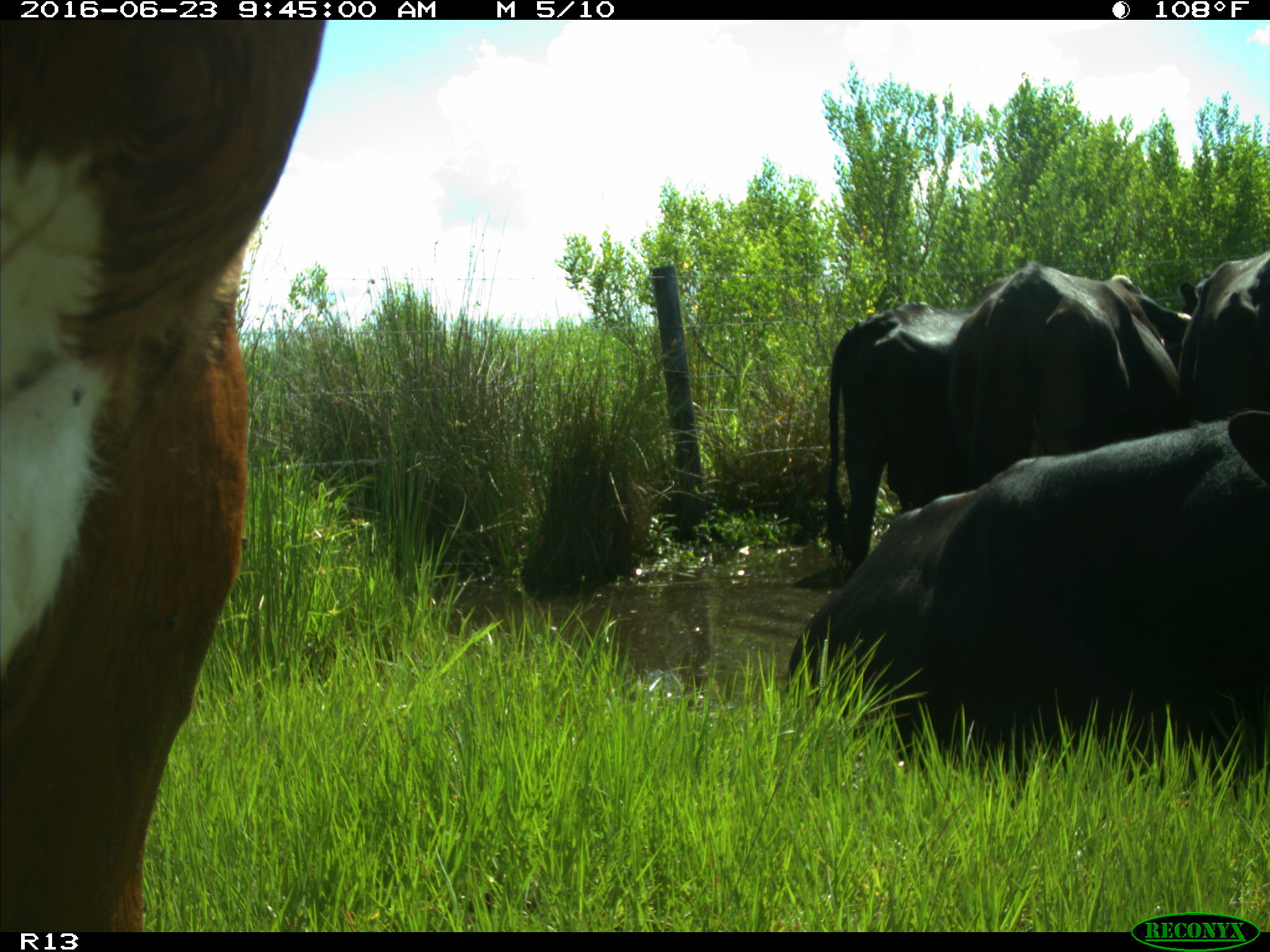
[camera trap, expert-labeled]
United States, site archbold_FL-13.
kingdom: Animalia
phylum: Chordata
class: Mammalia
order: Artiodactyla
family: Bovidae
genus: Bos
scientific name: Bos taurus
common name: domestic cow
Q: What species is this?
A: Bos taurus (domestic cow).